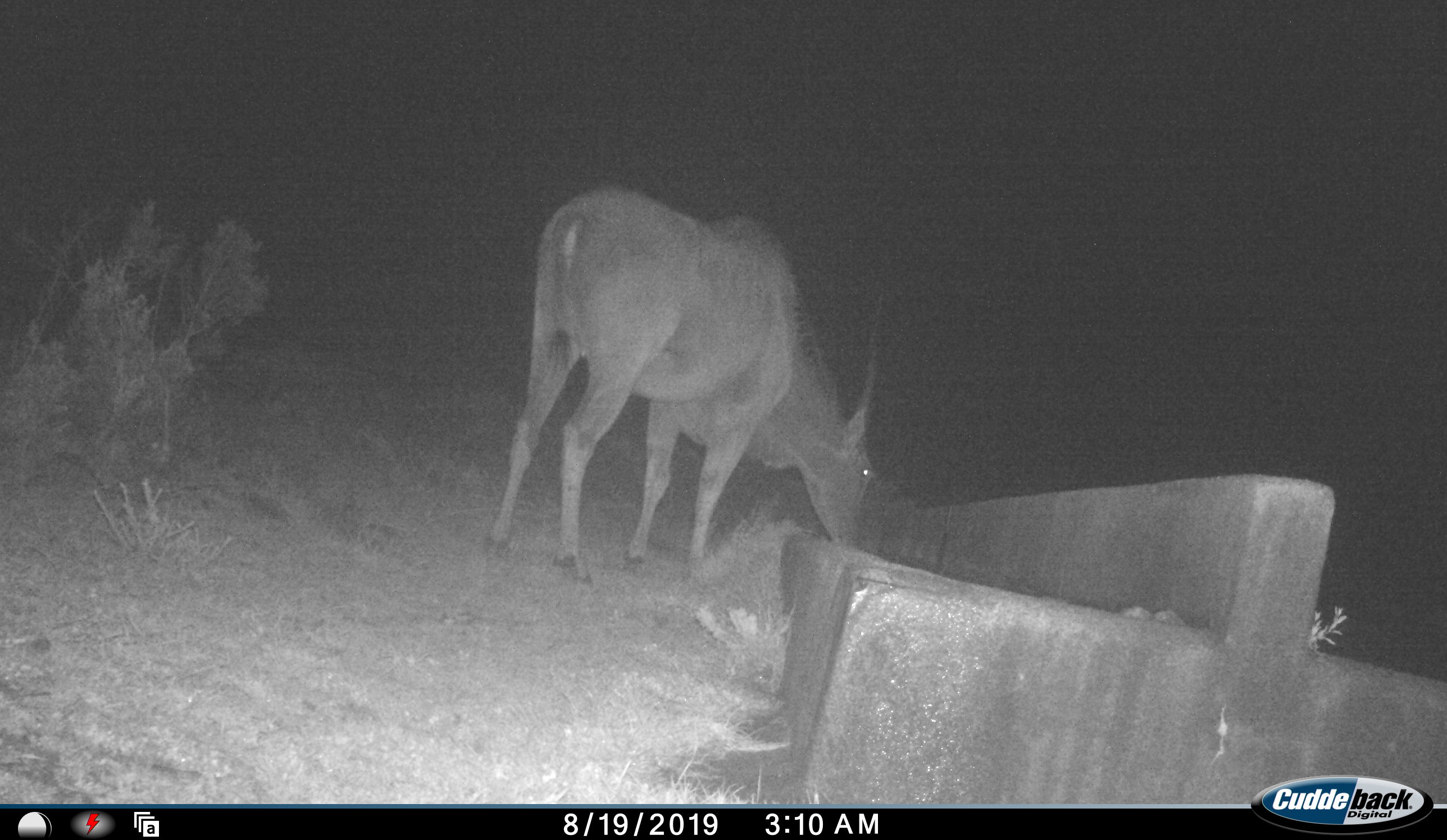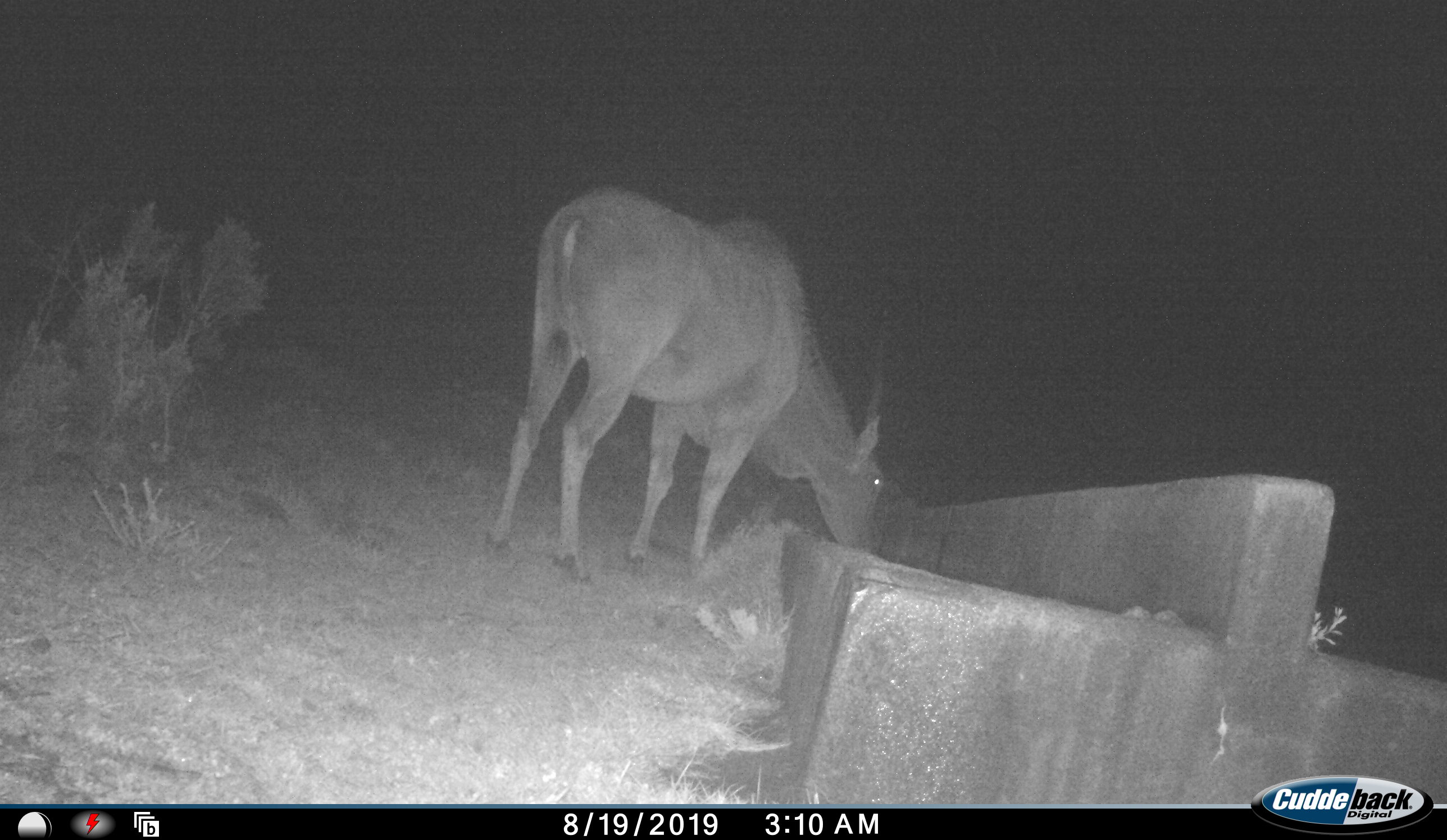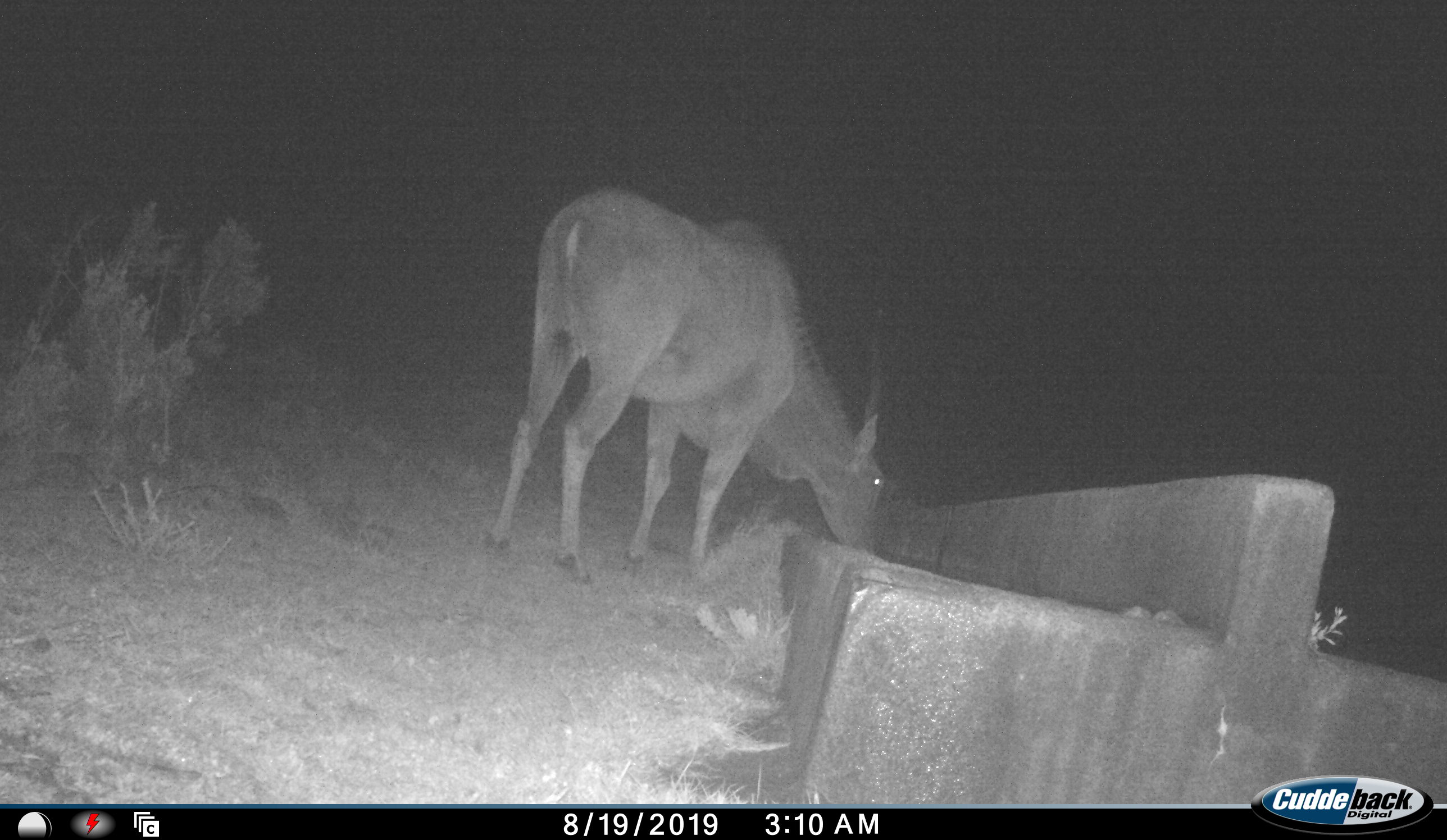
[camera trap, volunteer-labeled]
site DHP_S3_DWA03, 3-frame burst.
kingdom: Animalia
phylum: Chordata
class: Mammalia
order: Artiodactyla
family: Bovidae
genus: Tragelaphus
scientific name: Tragelaphus oryx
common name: eland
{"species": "eland (Tragelaphus oryx)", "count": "1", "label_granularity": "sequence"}